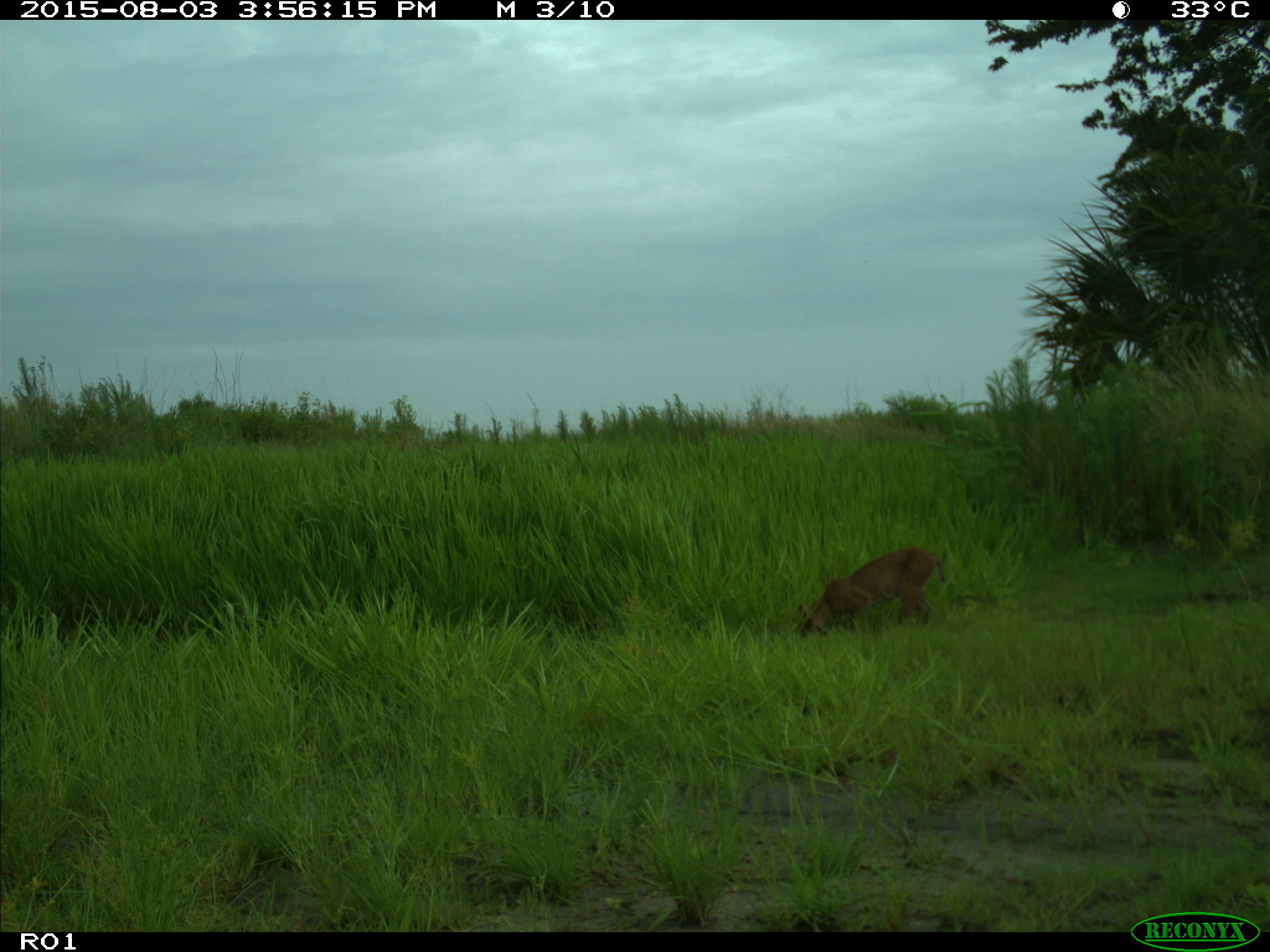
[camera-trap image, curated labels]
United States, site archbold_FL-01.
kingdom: Animalia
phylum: Chordata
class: Mammalia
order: Carnivora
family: Felidae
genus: Lynx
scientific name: Lynx rufus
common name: bobcat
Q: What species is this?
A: Lynx rufus (bobcat).